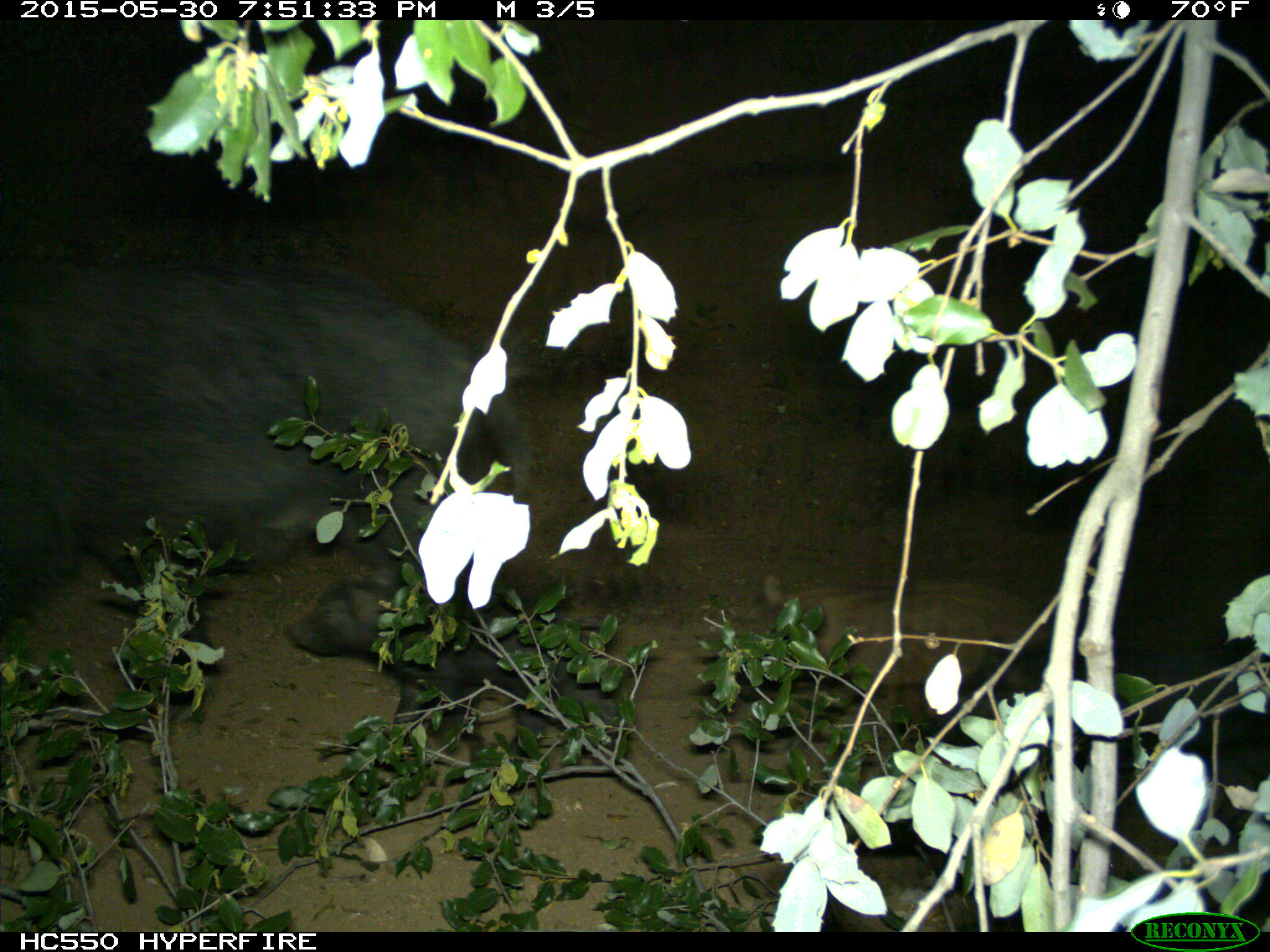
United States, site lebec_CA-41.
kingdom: Animalia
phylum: Chordata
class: Mammalia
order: Artiodactyla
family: Suidae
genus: Sus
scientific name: Sus scrofa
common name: wild boar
Sus scrofa (wild boar).